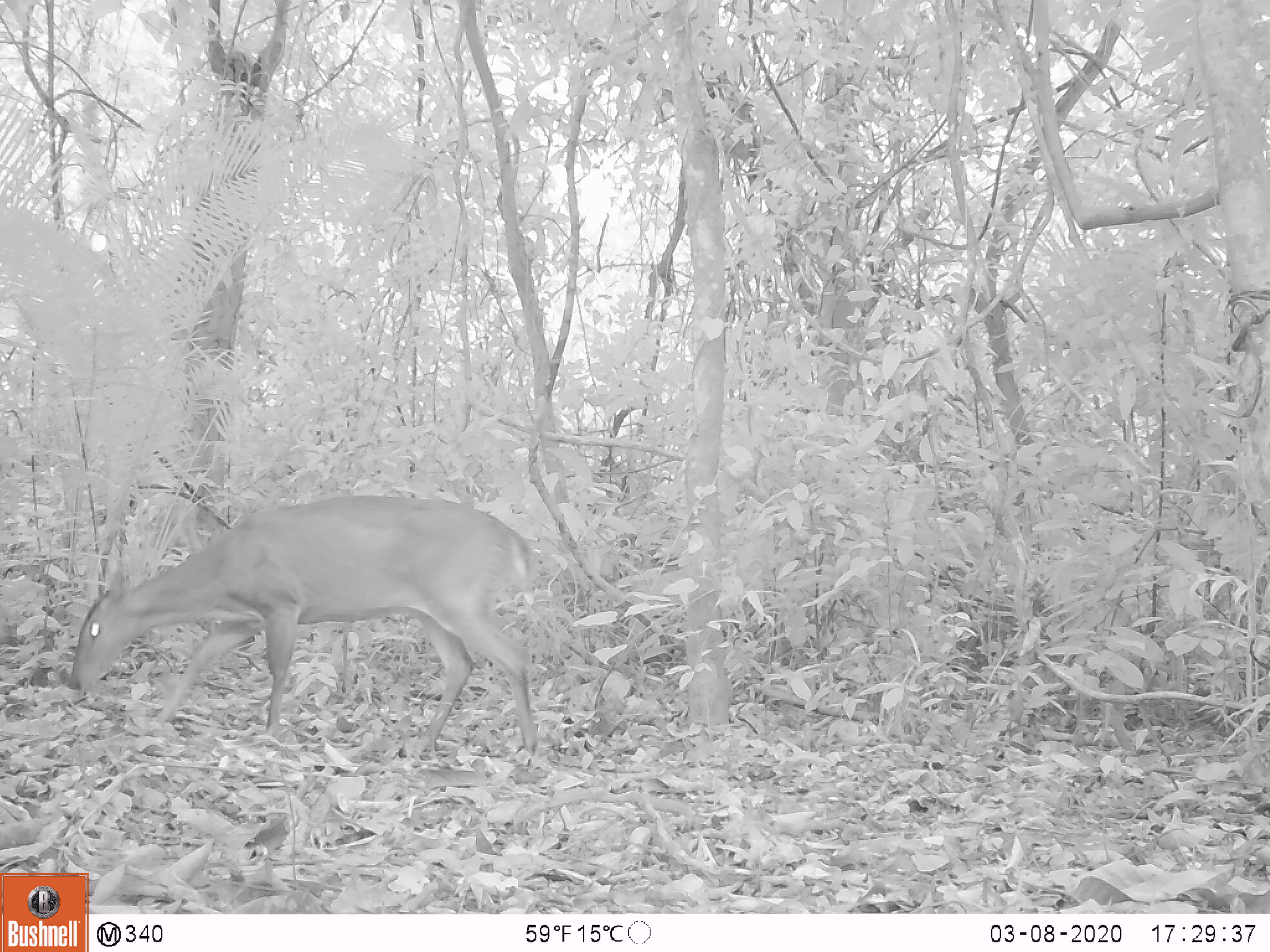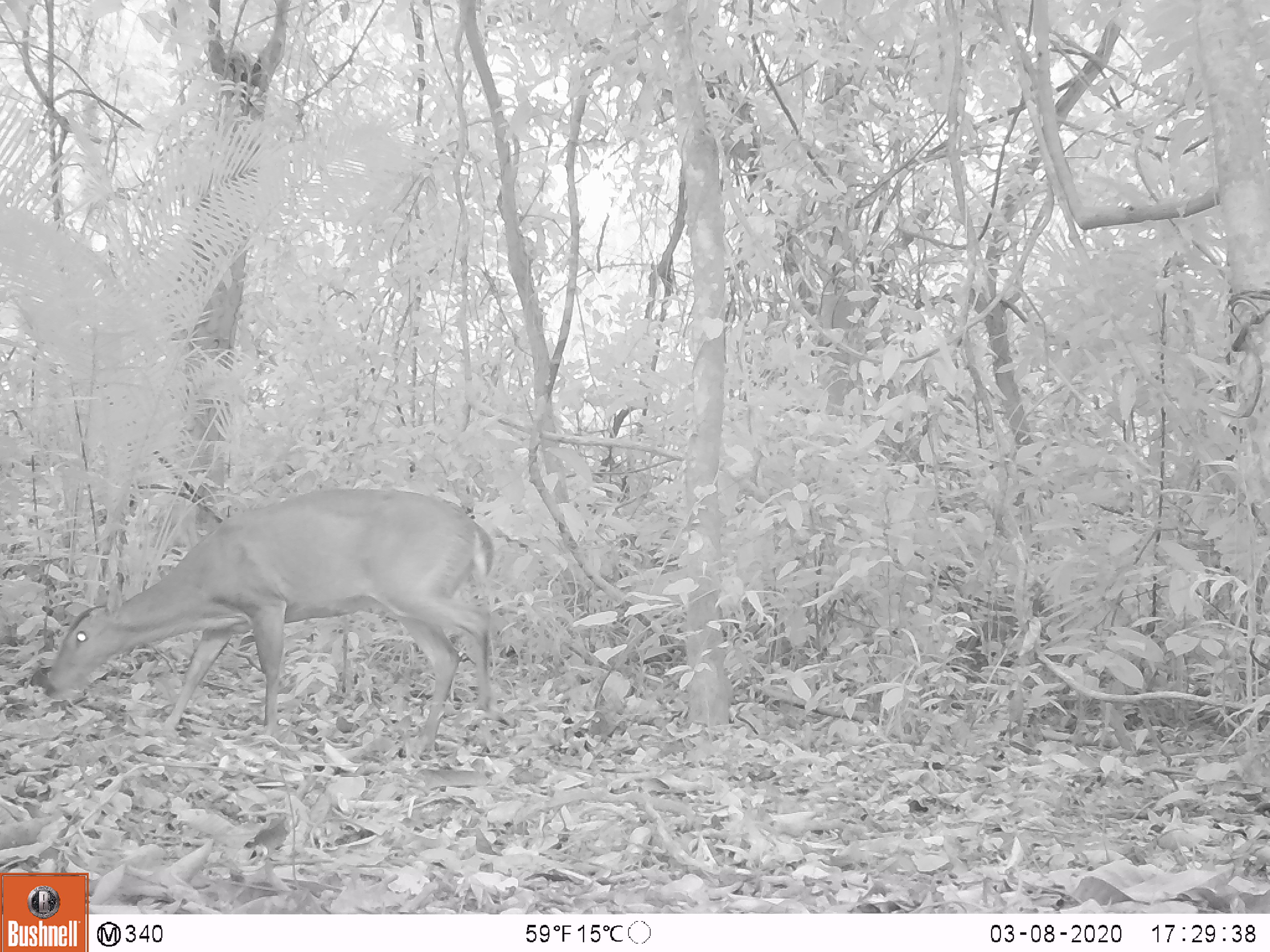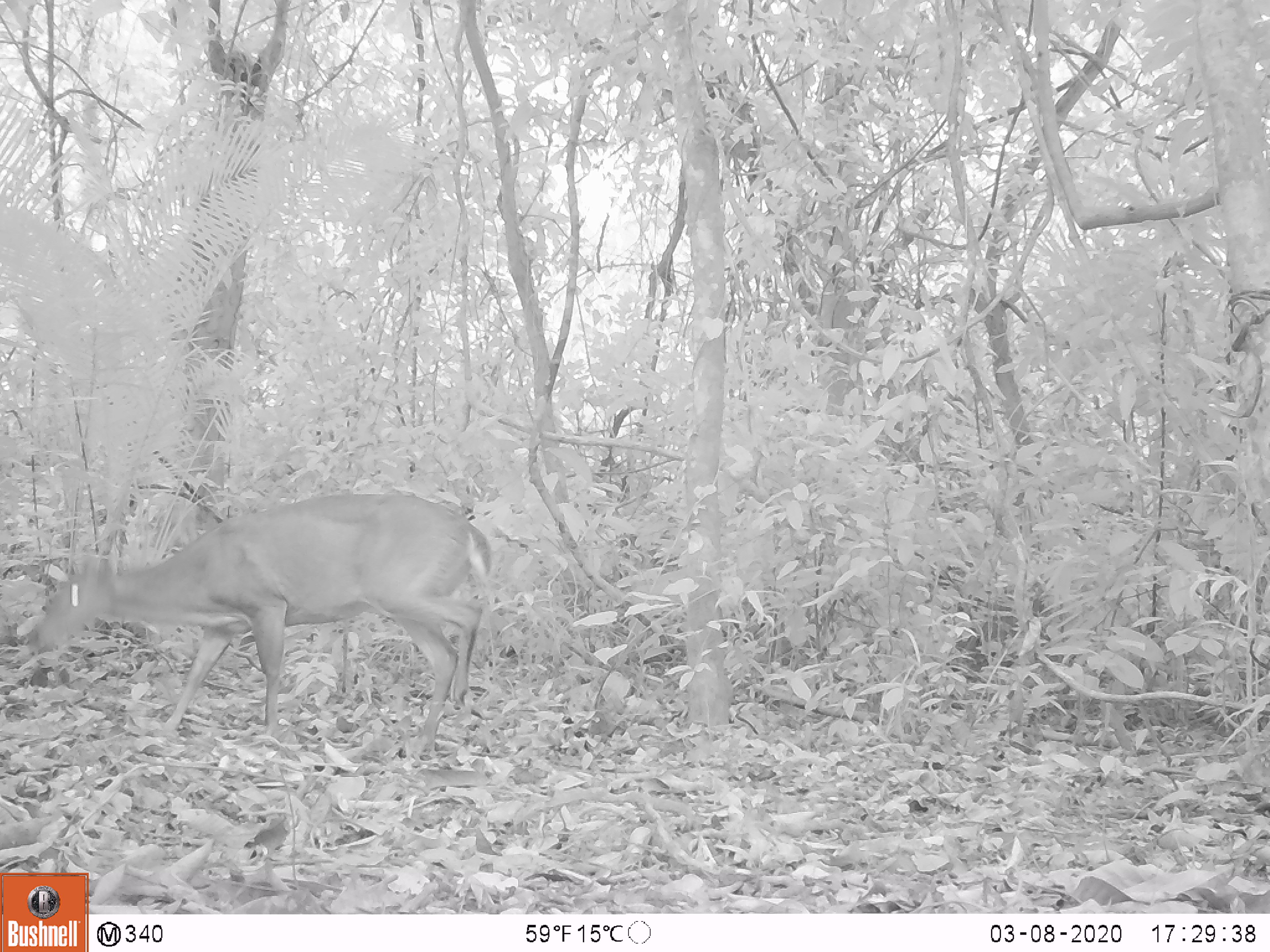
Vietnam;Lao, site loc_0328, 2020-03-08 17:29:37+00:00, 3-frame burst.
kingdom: Animalia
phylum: Chordata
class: Mammalia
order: Artiodactyla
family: Cervidae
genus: Muntiacus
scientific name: Muntiacus vuquangensis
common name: large-antlered muntjac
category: large antlered muntjac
Large antlered muntjac (large-antlered muntjac) (Muntiacus vuquangensis). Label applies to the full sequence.